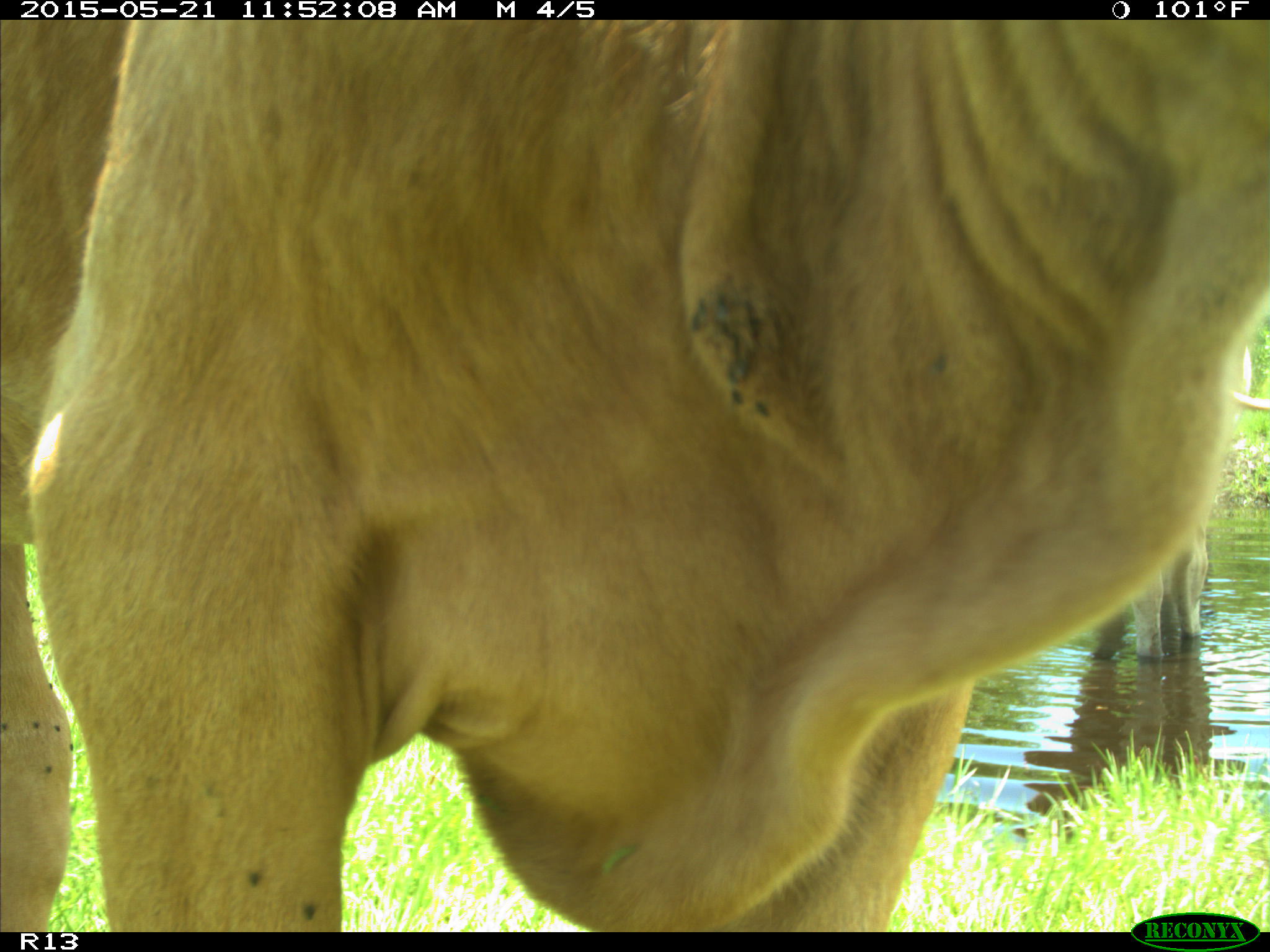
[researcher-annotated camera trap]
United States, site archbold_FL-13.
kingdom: Animalia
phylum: Chordata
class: Mammalia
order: Artiodactyla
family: Bovidae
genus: Bos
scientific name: Bos taurus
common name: domestic cow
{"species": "Bos taurus (domestic cow)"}